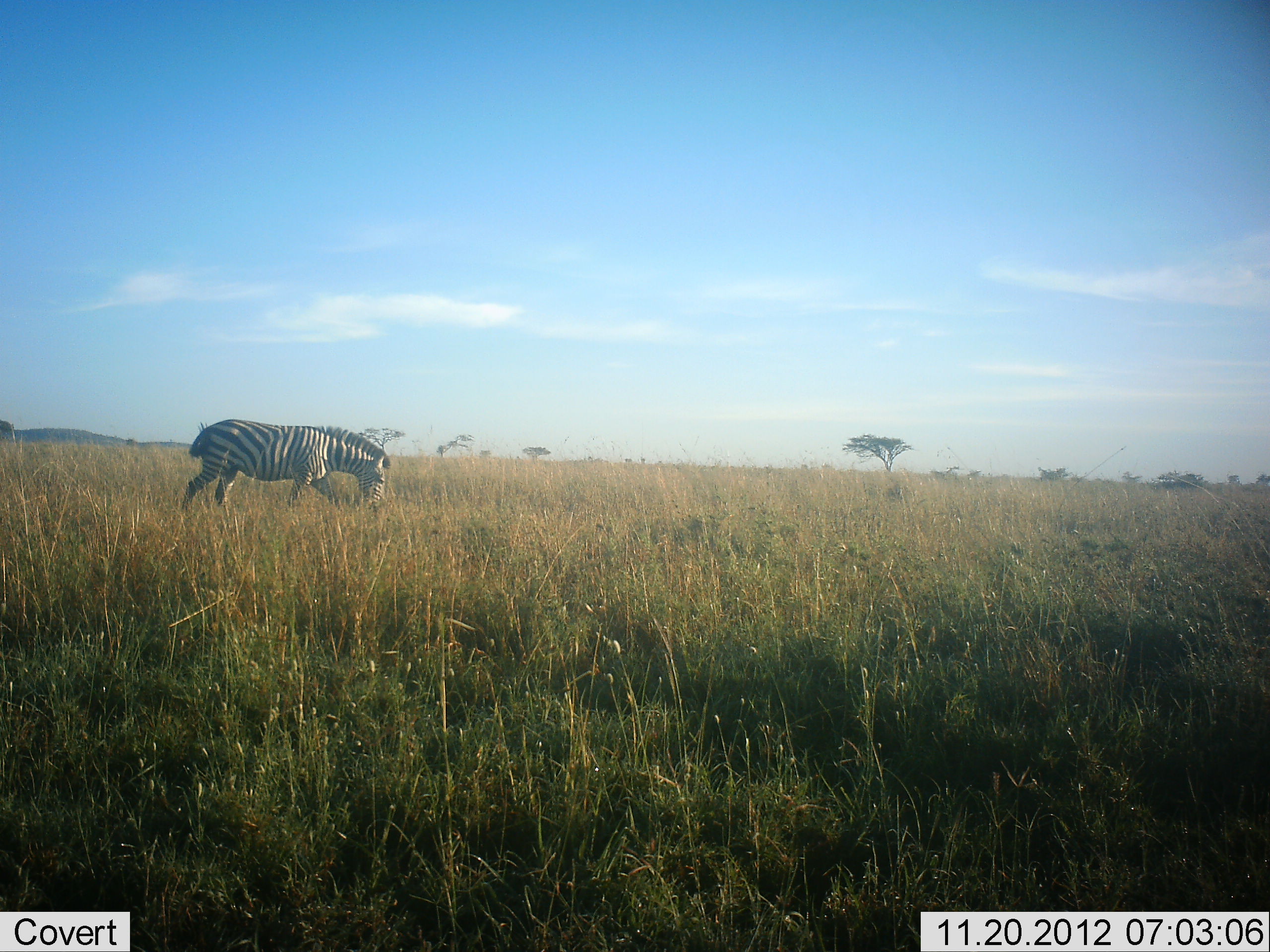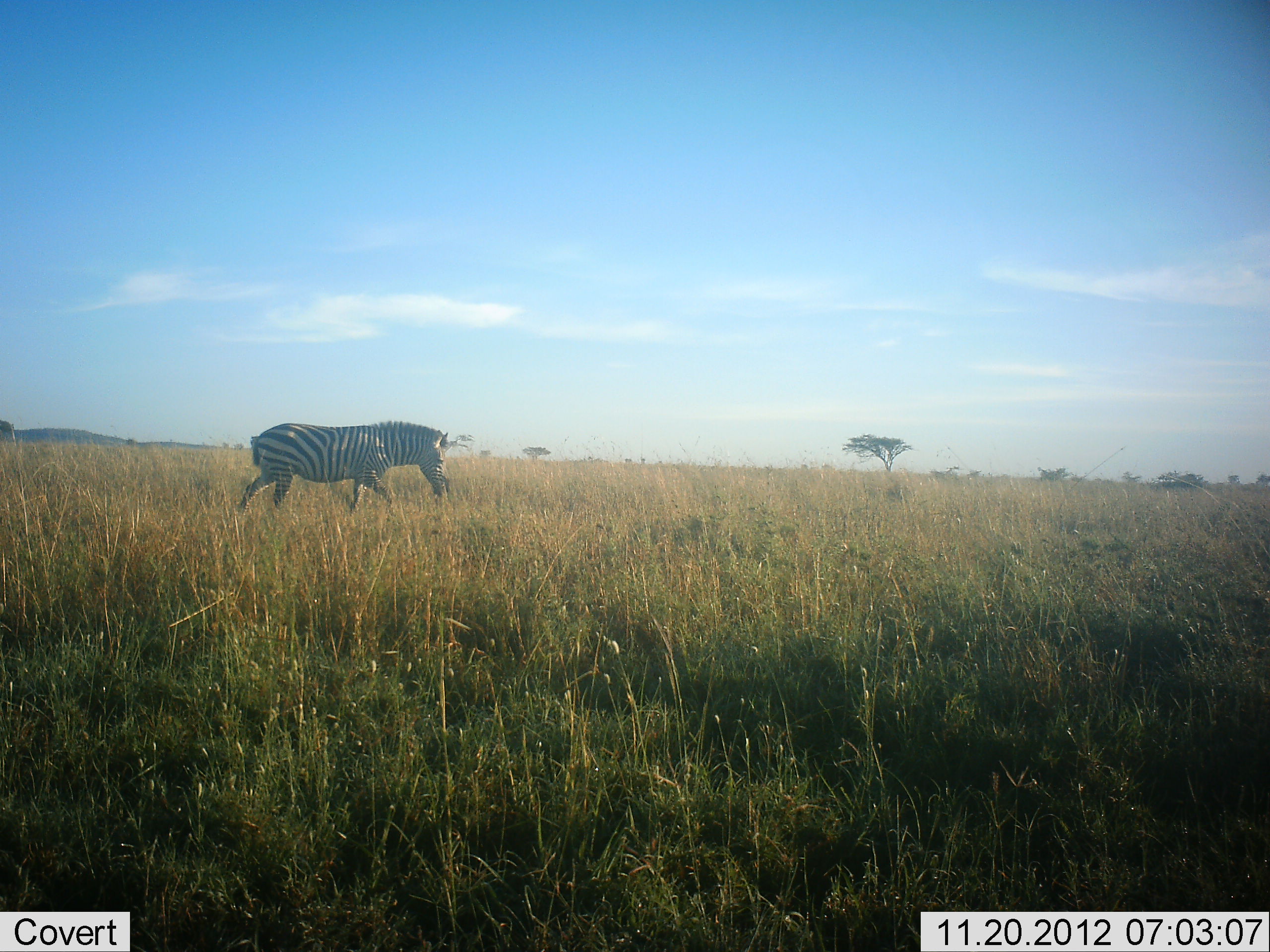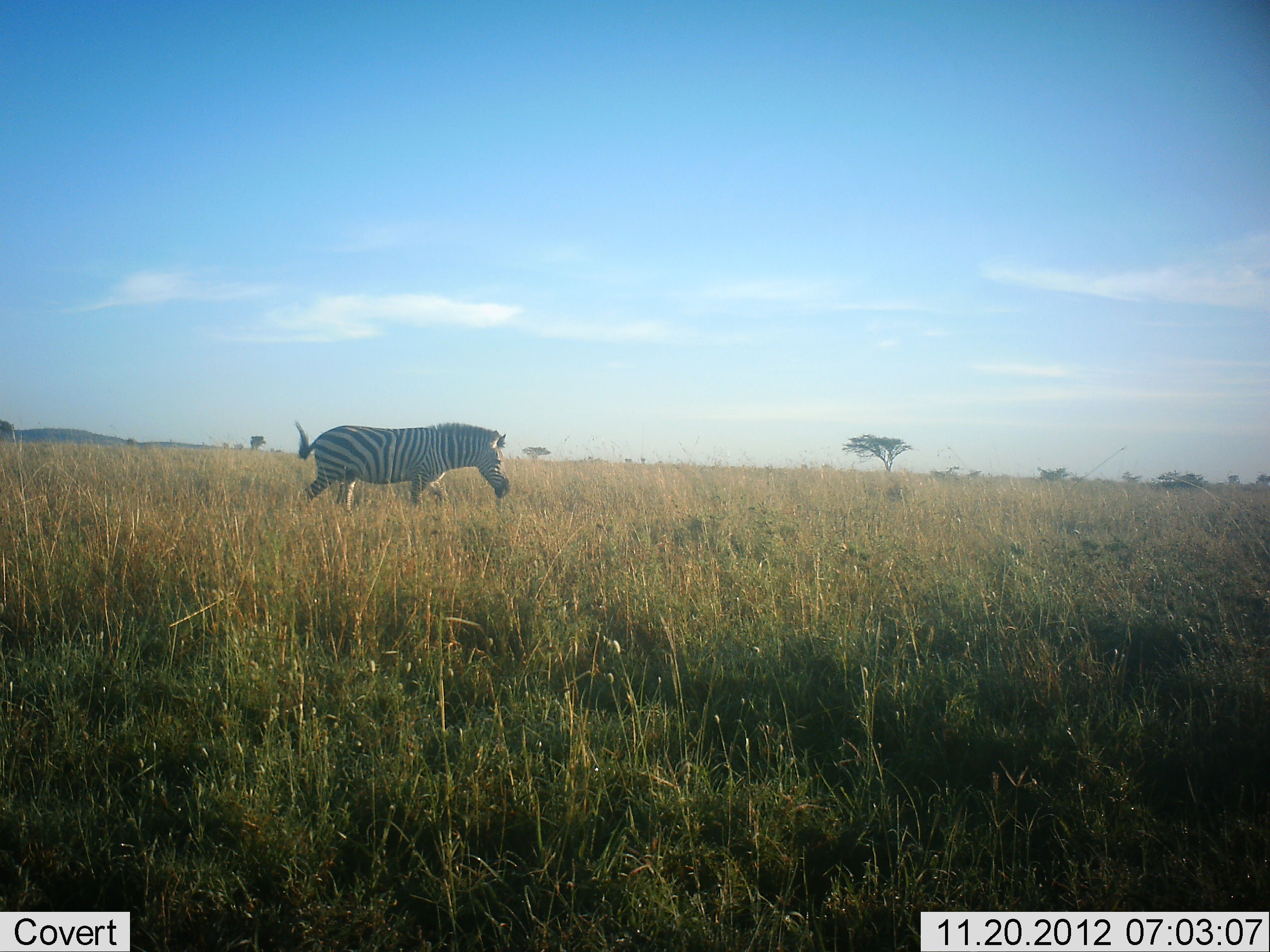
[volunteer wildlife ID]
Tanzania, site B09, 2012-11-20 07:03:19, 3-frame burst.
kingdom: Animalia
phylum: Chordata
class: Mammalia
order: Perissodactyla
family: Equidae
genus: Equus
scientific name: Equus quagga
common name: plains zebra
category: zebra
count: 1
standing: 0%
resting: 0%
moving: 100%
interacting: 0%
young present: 0%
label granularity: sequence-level